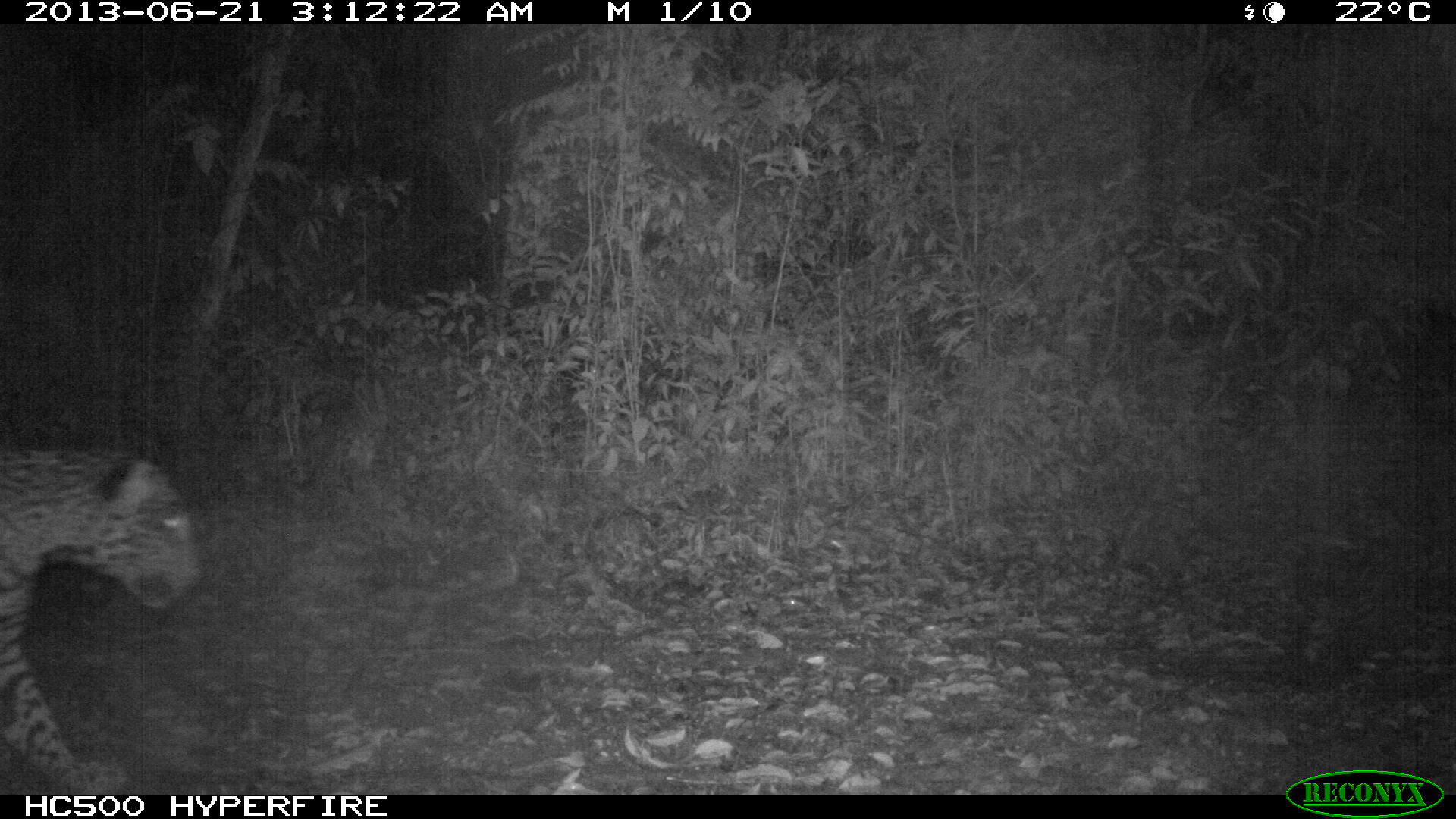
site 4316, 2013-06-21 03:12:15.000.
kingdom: Animalia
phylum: Chordata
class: Mammalia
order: Carnivora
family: Felidae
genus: Panthera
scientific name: Panthera onca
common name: jaguar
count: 1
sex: male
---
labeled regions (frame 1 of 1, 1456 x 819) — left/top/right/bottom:
panthera onca: 0/445/202/795